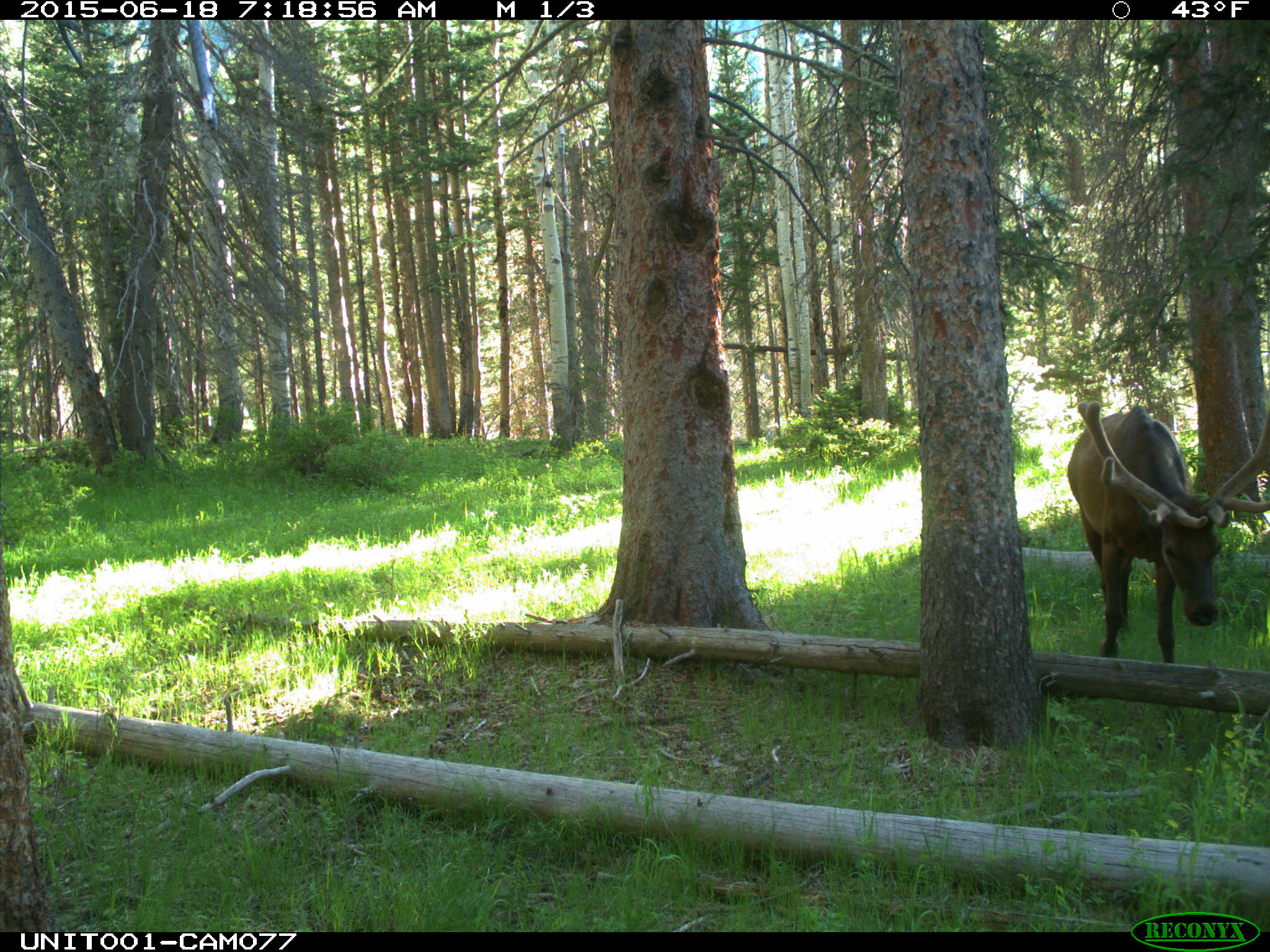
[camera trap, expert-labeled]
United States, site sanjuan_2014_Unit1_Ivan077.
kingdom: Animalia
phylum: Chordata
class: Mammalia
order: Artiodactyla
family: Cervidae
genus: Cervus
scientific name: Cervus elaphus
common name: red deer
Cervus elaphus (red deer).